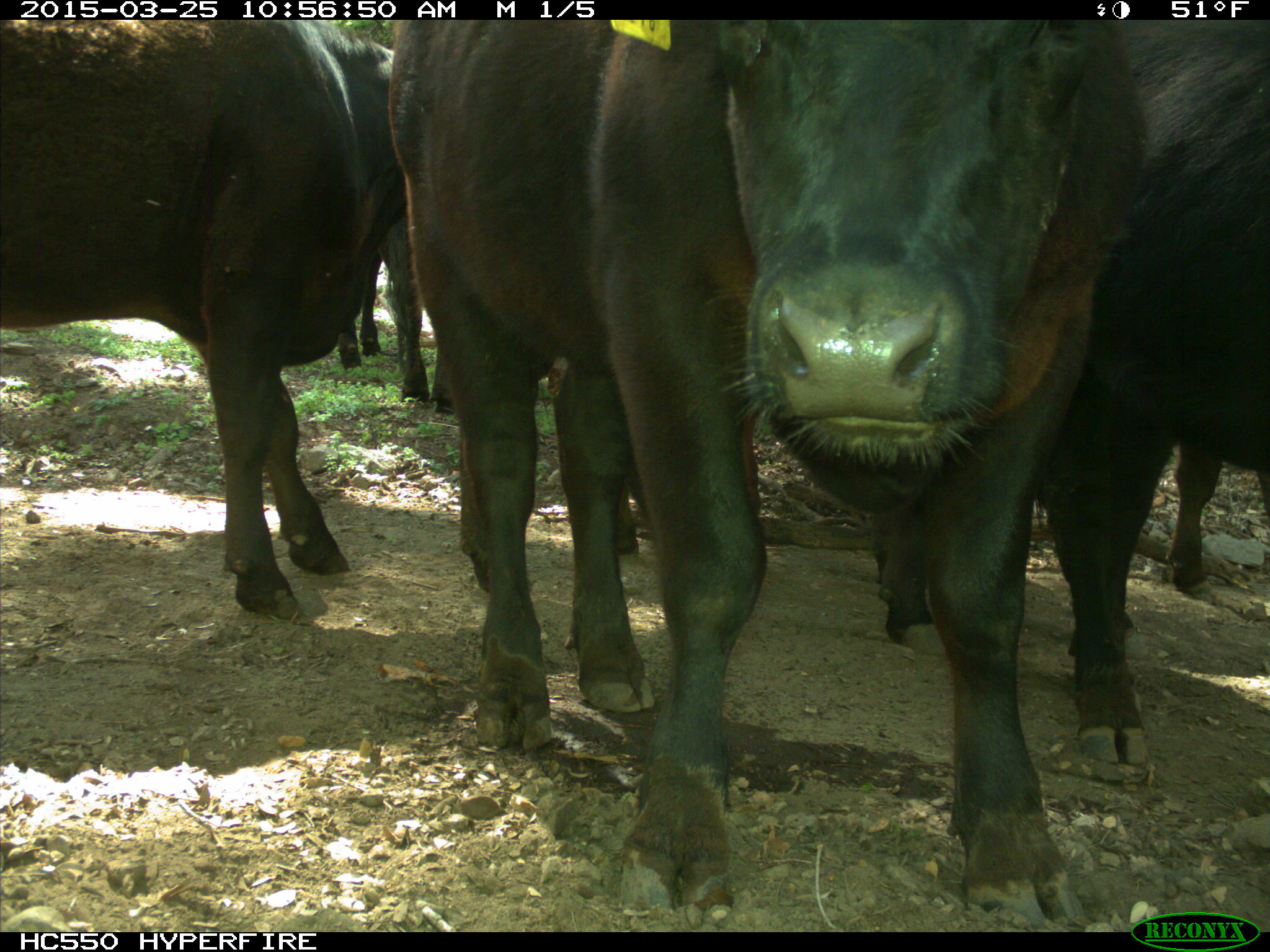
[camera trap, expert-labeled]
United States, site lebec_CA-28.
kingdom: Animalia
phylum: Chordata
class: Mammalia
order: Artiodactyla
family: Bovidae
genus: Bos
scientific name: Bos taurus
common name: domestic cow